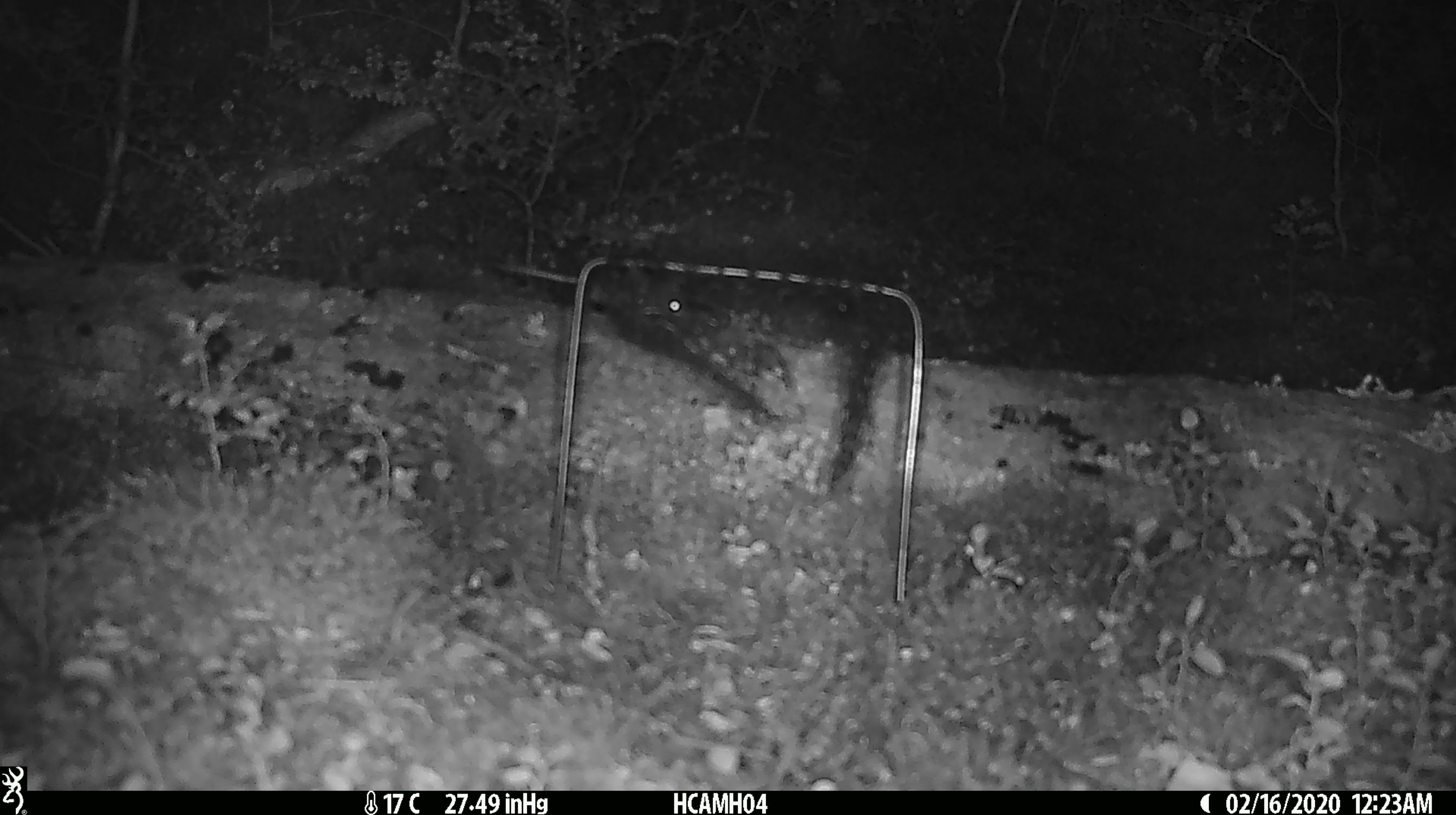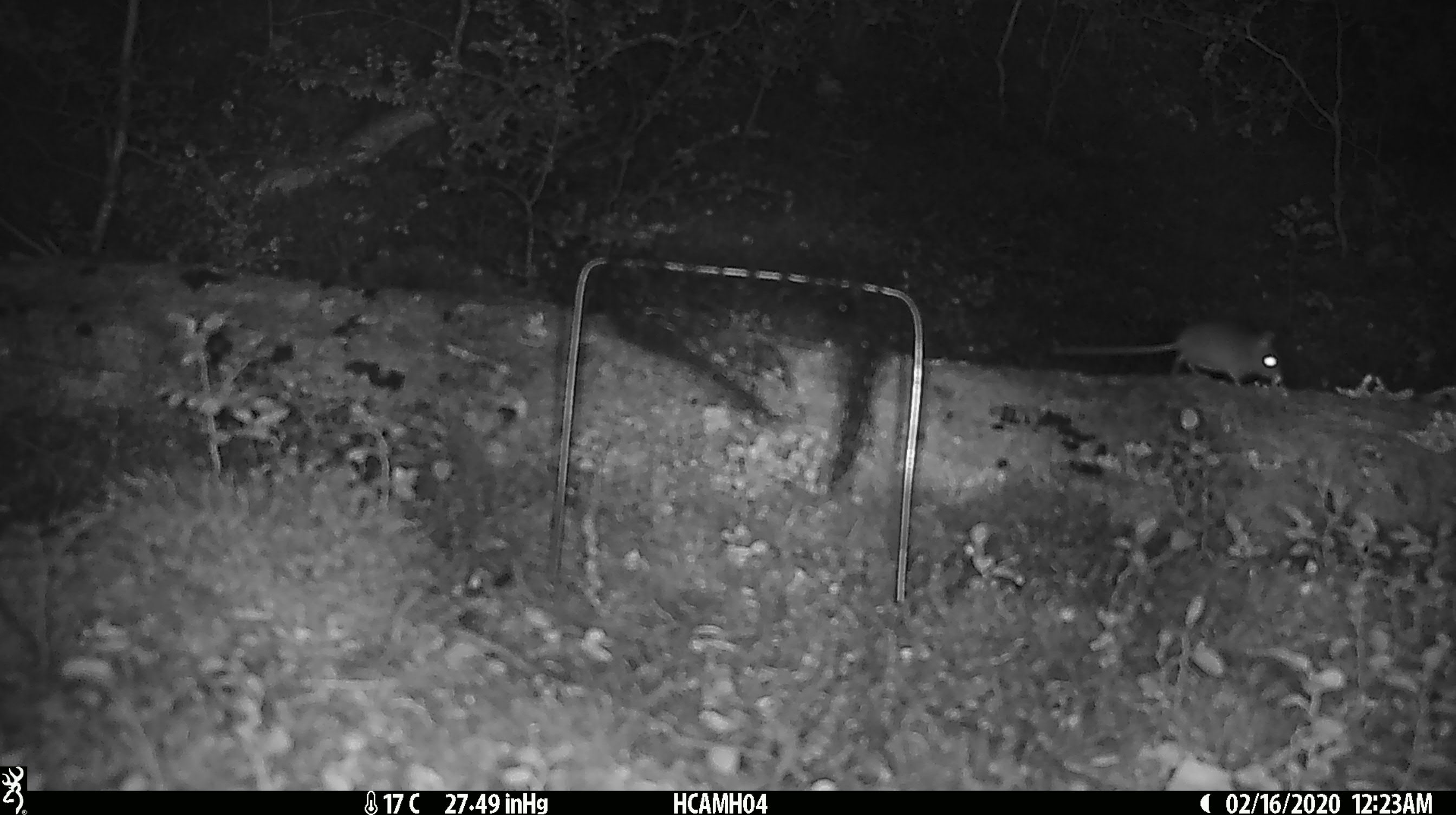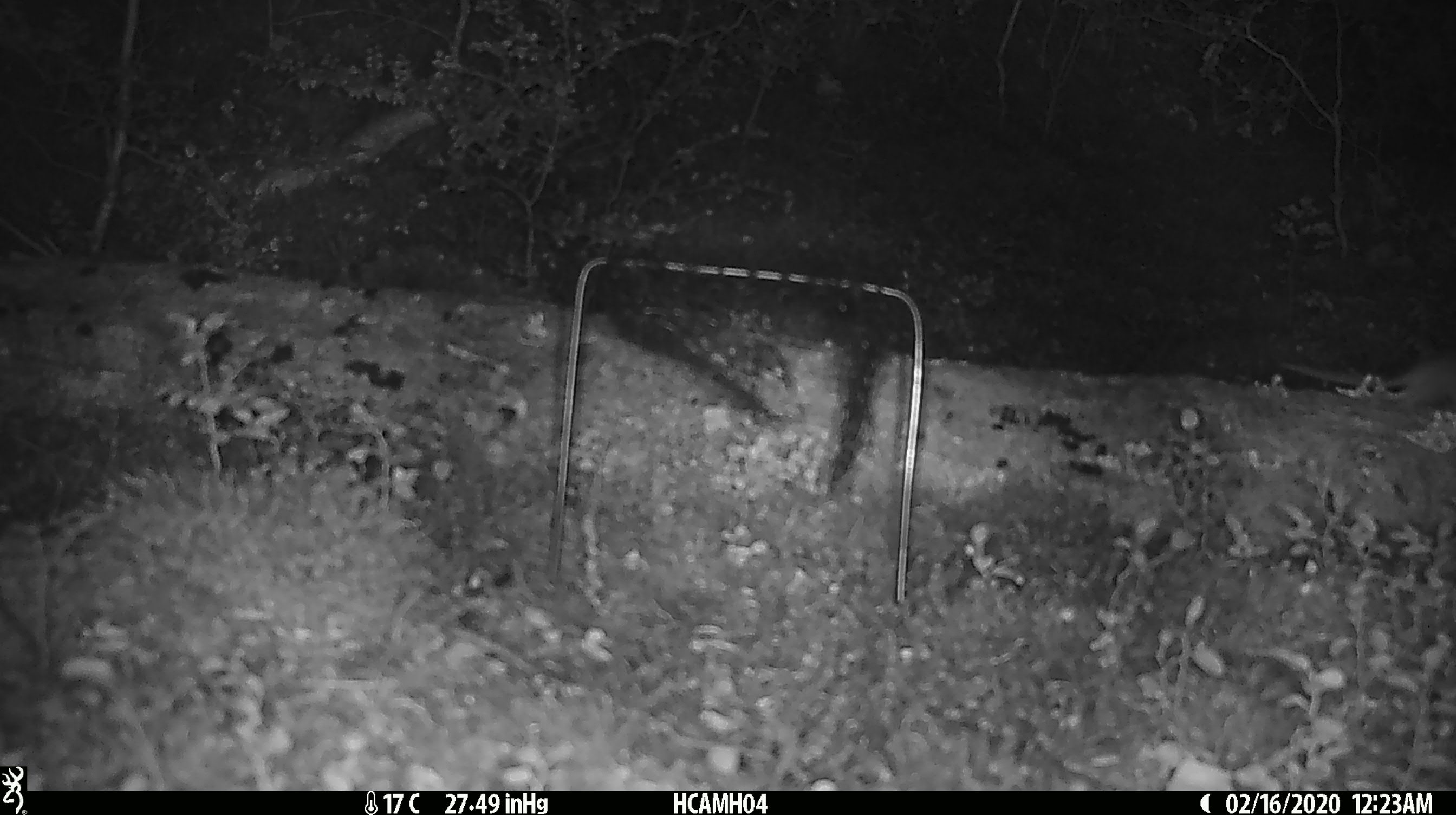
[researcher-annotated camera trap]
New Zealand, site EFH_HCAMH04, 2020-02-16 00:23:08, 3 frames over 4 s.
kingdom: Animalia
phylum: Chordata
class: Mammalia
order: Rodentia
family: Muridae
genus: Mus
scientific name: Mus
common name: mouse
Mouse (Mus).